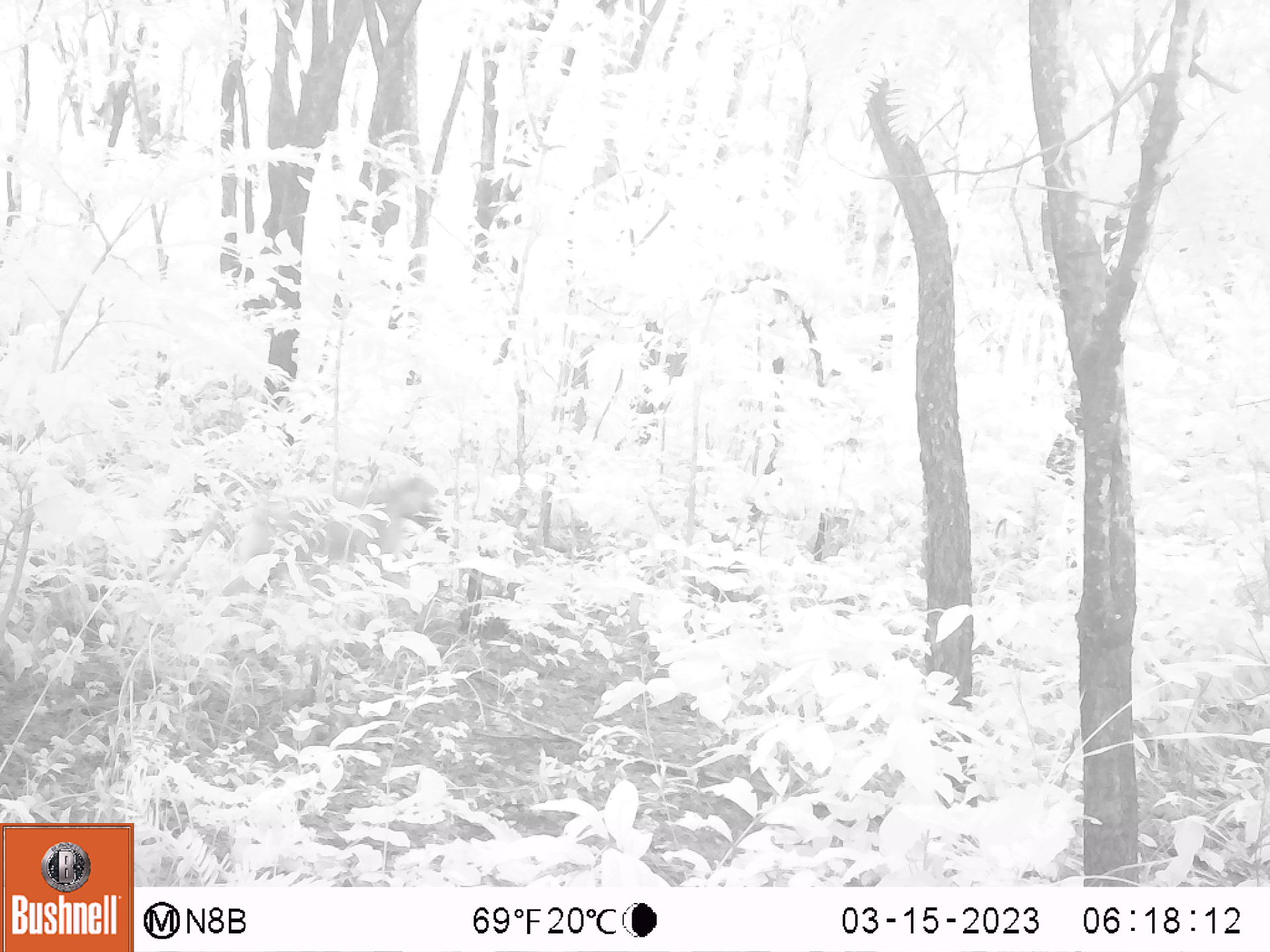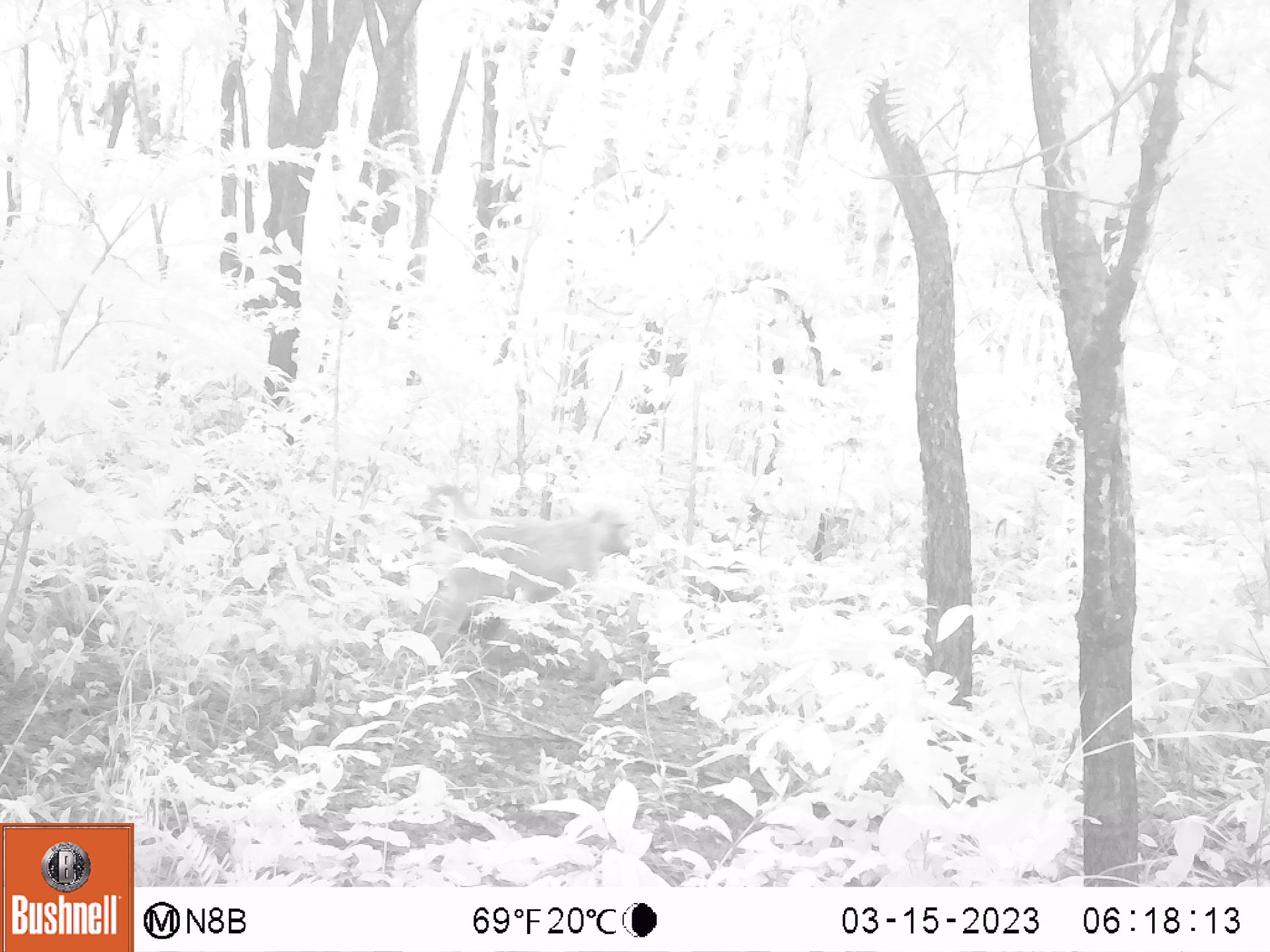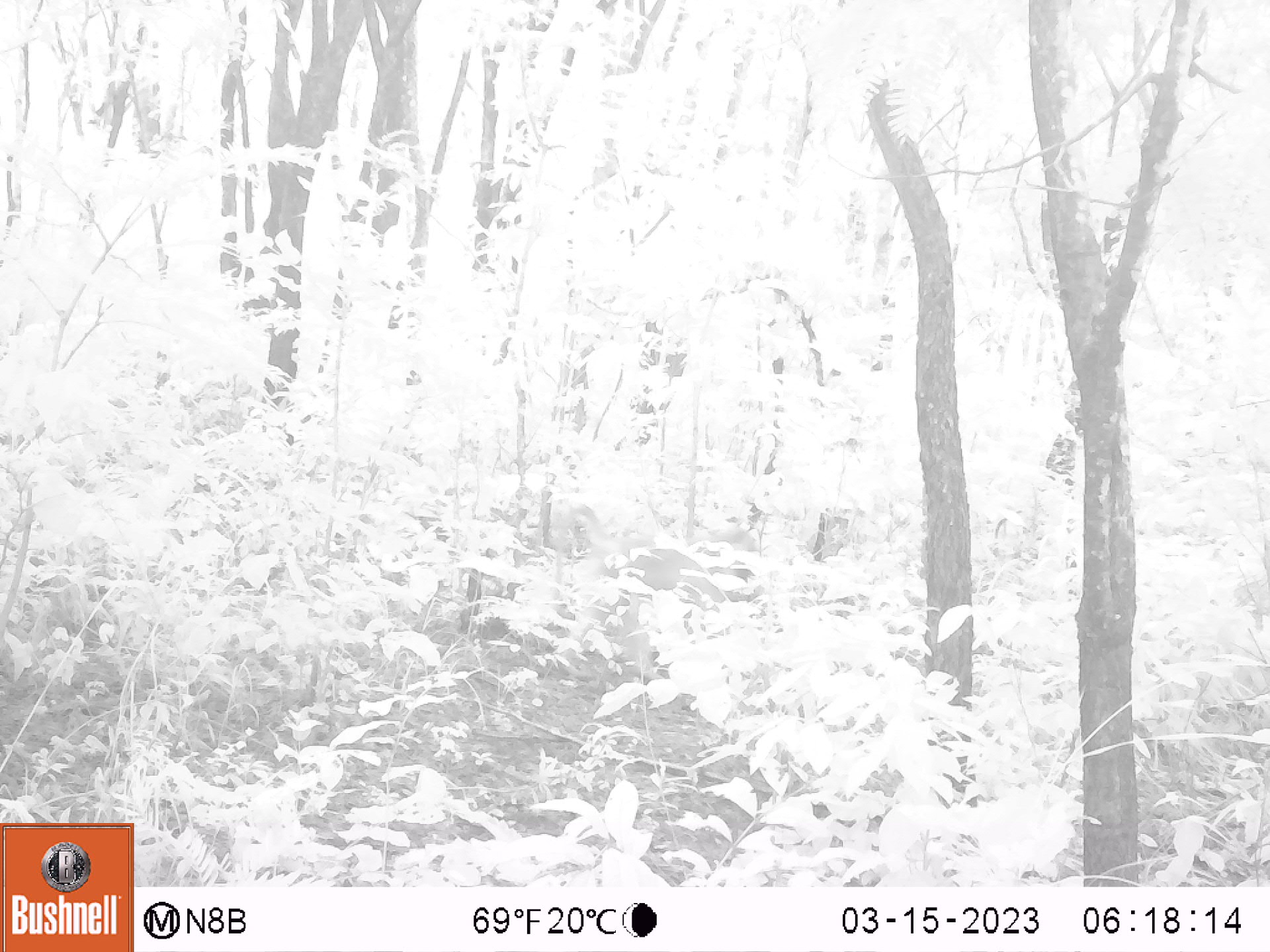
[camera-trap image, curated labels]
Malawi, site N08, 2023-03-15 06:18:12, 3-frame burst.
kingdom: Animalia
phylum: Chordata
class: Mammalia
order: Primates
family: Cercopithecidae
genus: Papio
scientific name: Papio cynocephalus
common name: yellow baboon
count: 1